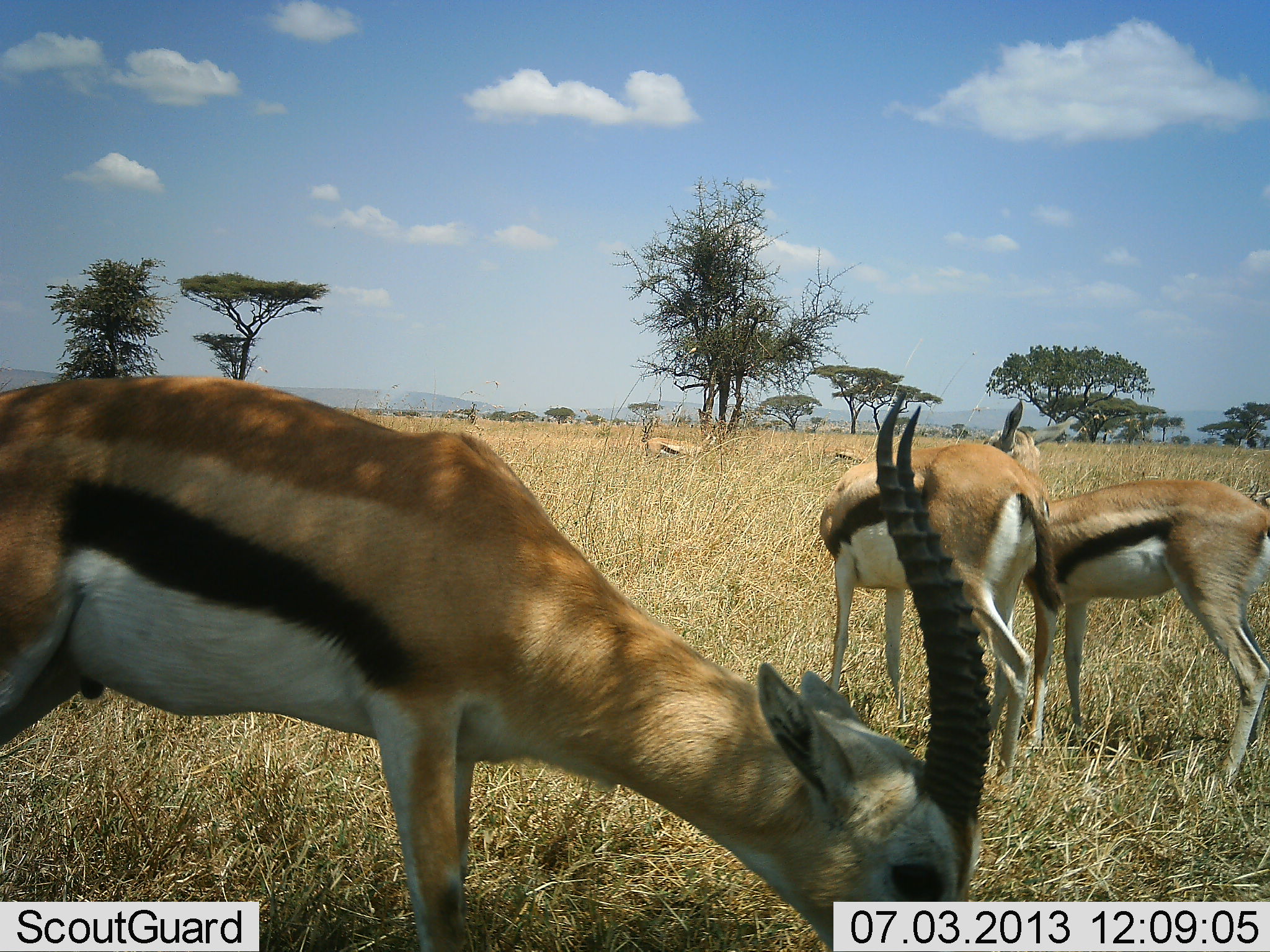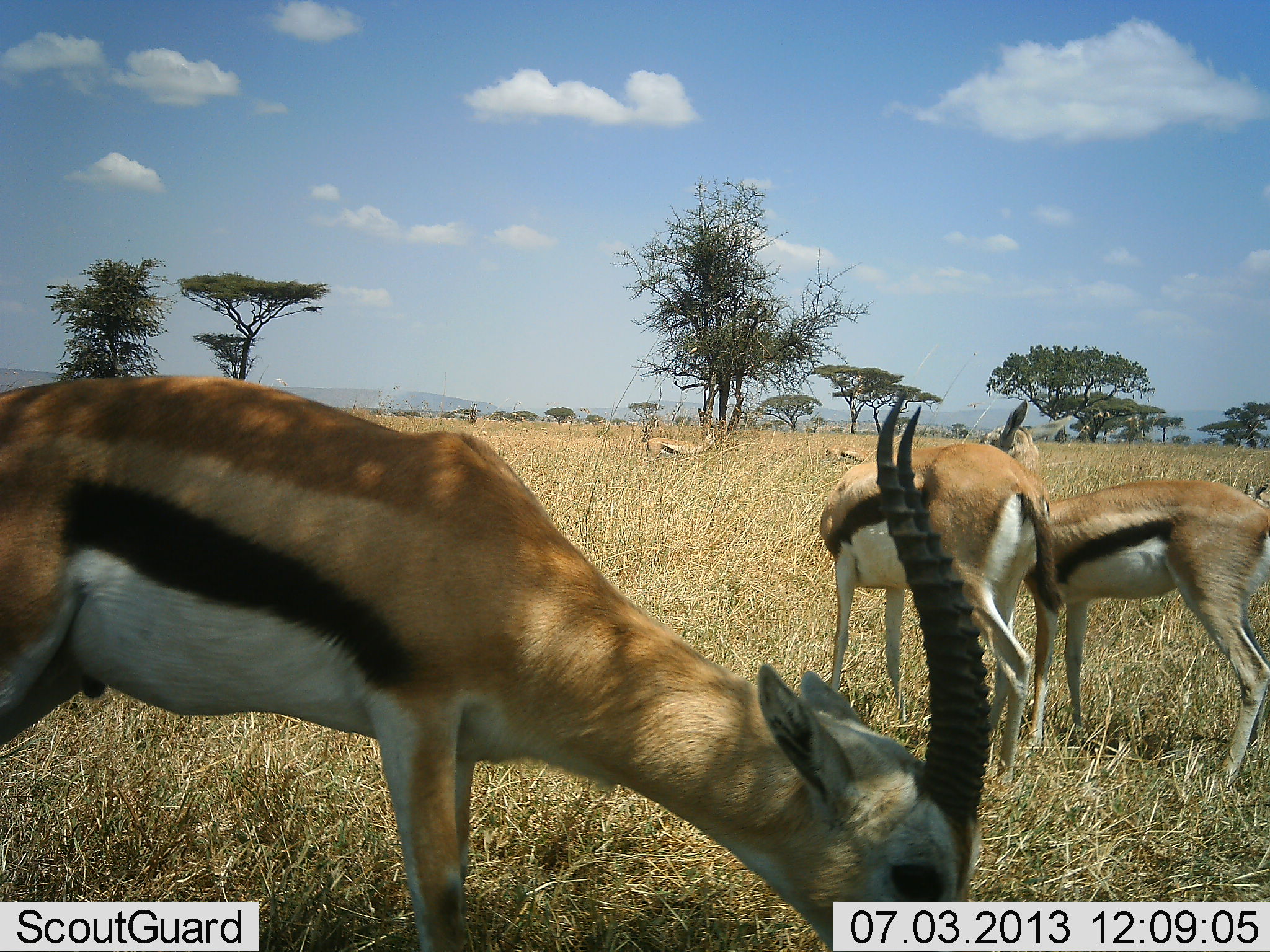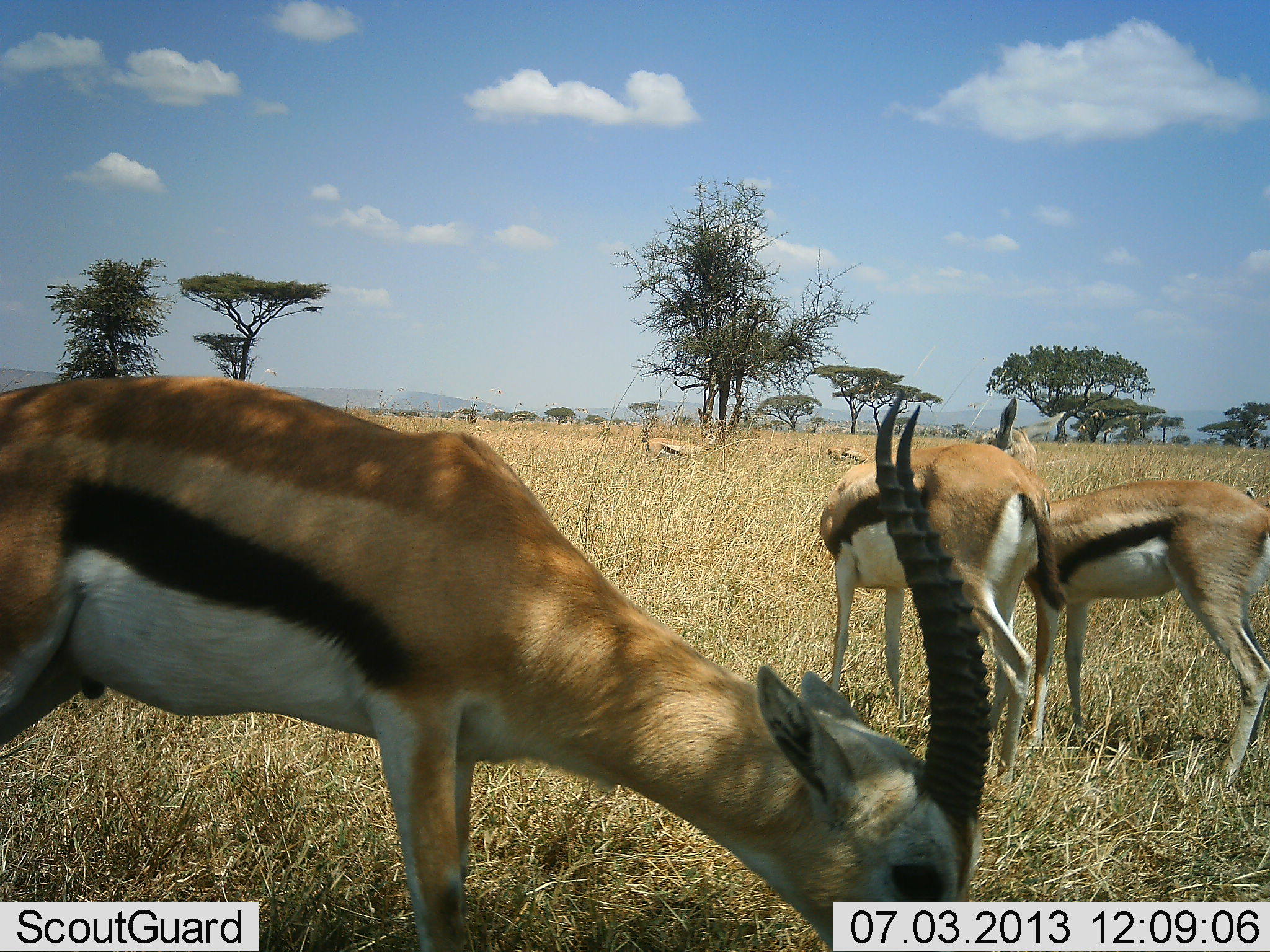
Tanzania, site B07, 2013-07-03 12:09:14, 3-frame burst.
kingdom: Animalia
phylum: Chordata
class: Mammalia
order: Artiodactyla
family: Bovidae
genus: Eudorcas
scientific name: Eudorcas thomsonii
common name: thomson's gazelle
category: gazellethomsons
Gazellethomsons (thomson's gazelle) (Eudorcas thomsonii), count 6. Behavior (volunteer vote fractions): standing 90%, resting 20%, moving 0%, interacting 10%. Young present (vote fraction): 0%. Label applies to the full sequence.